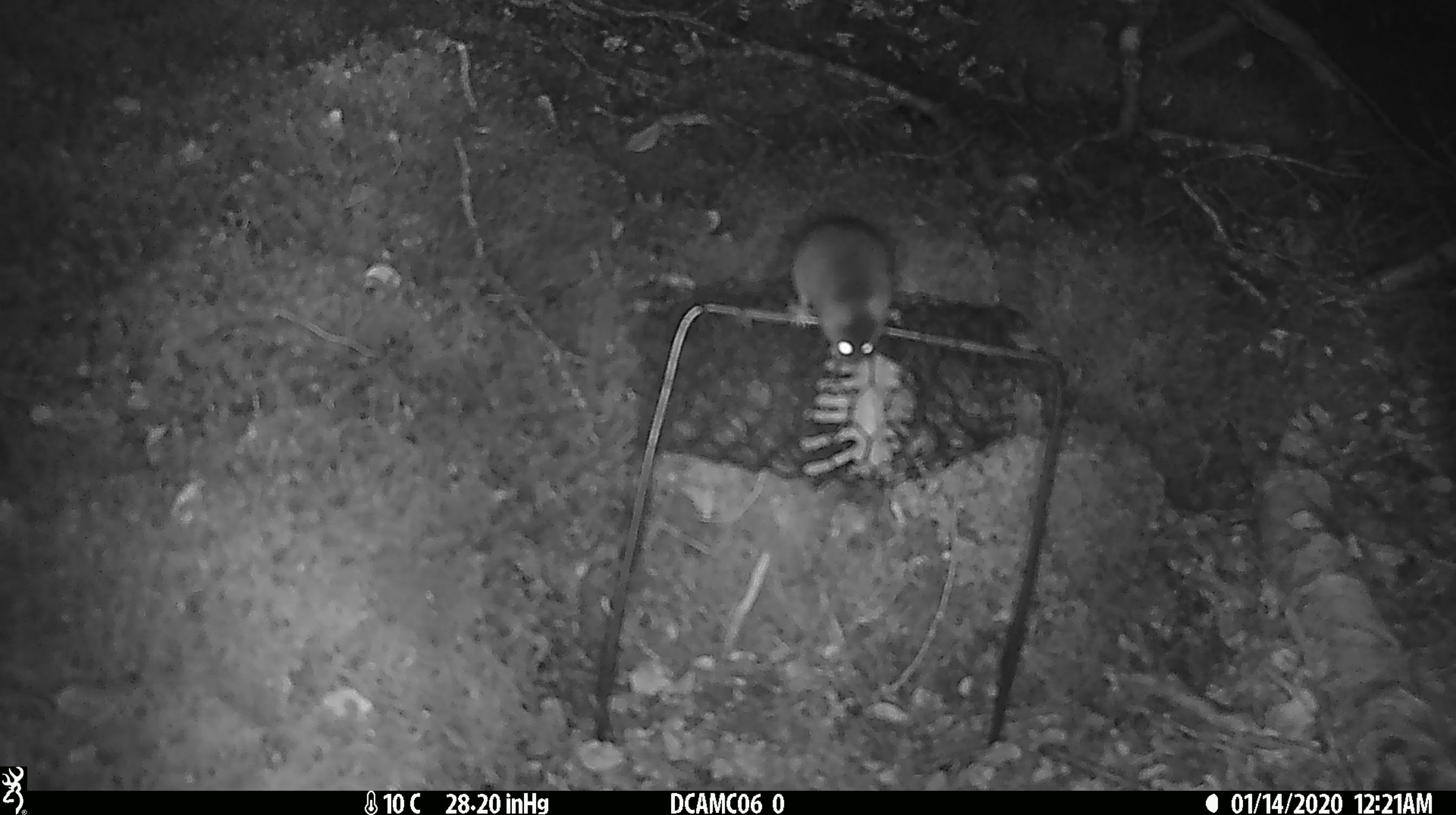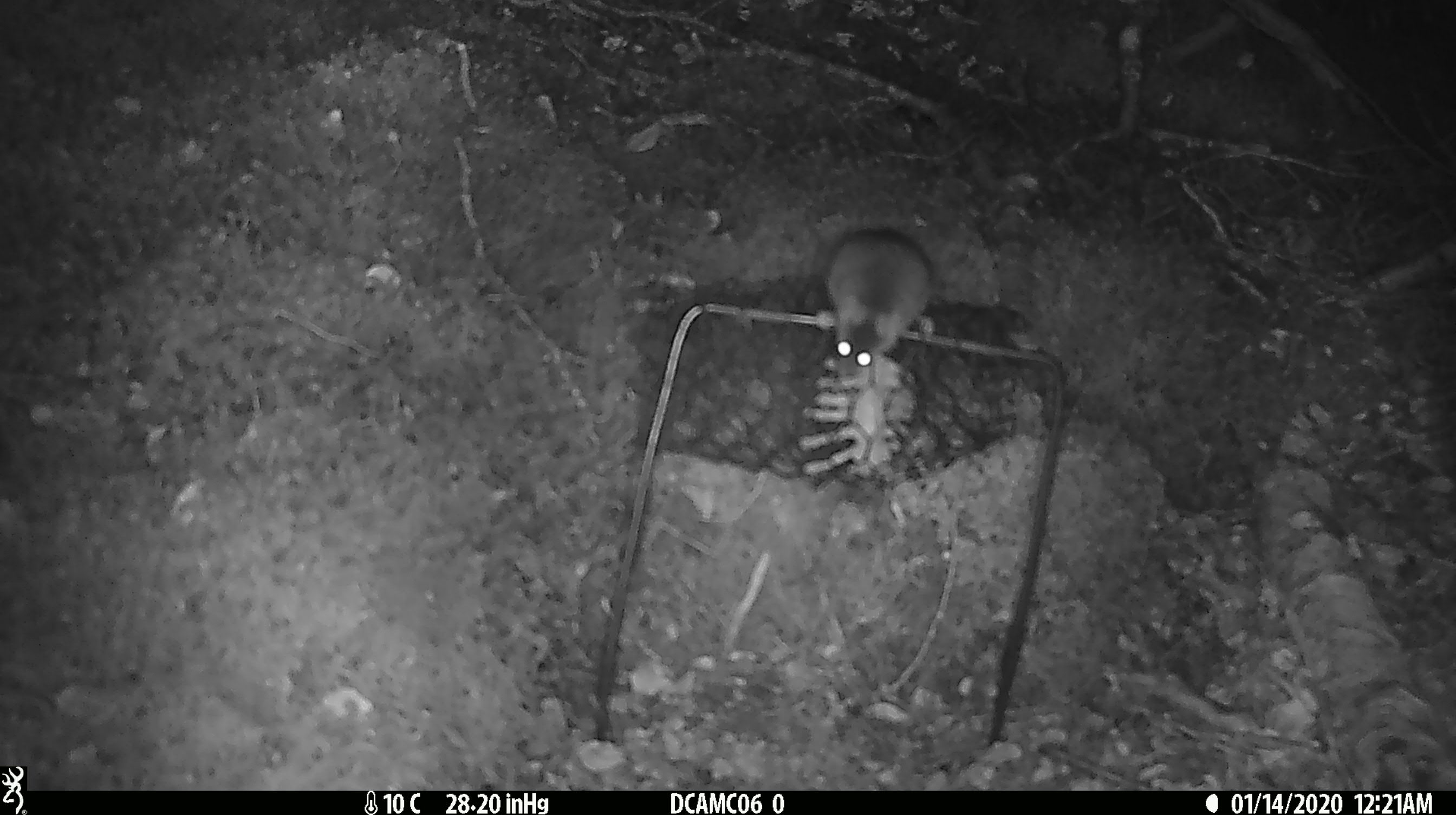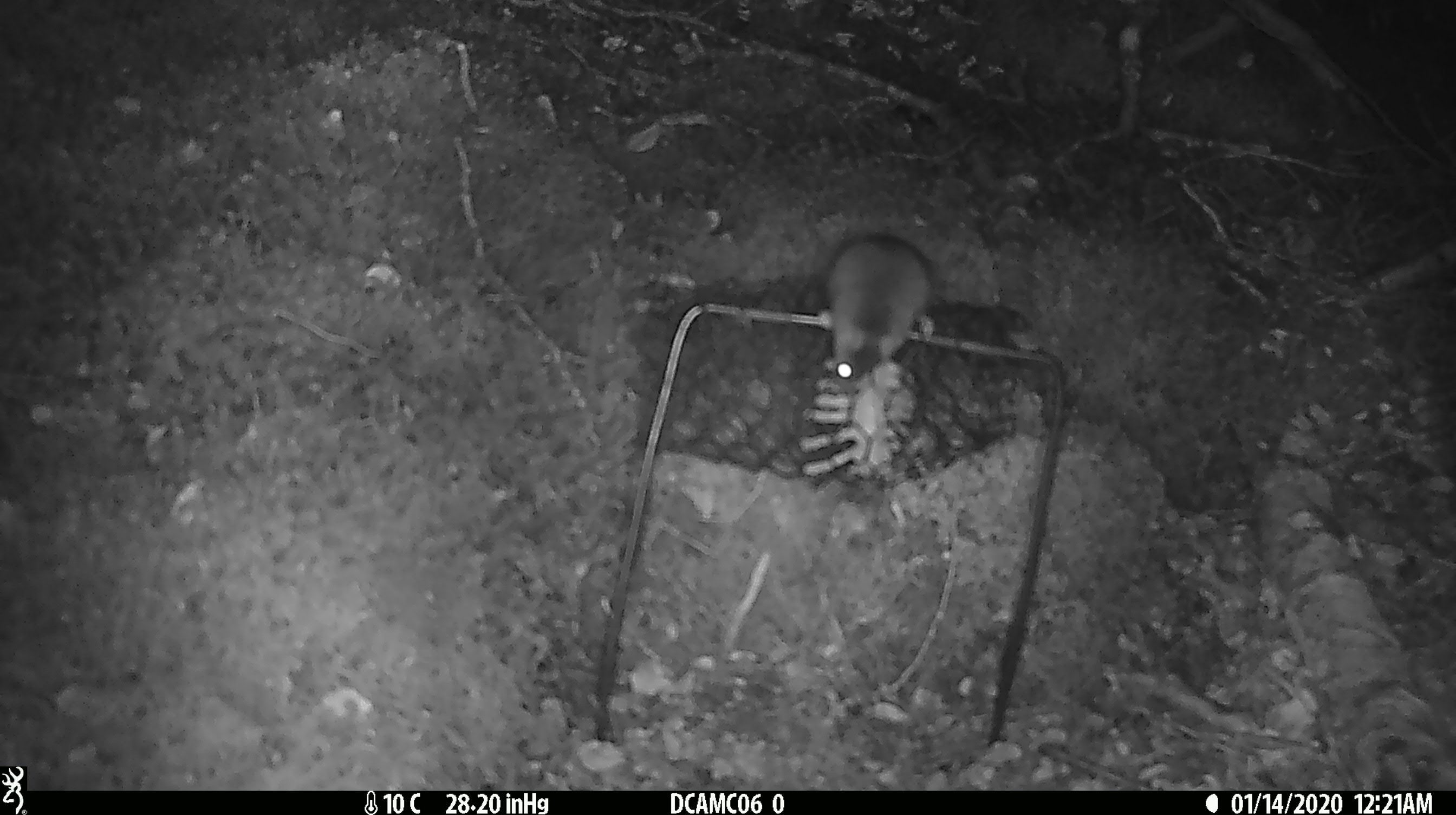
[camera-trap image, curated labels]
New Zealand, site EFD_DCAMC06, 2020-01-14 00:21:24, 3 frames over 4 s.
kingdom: Animalia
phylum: Chordata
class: Mammalia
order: Rodentia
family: Muridae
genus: Mus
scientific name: Mus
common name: mouse